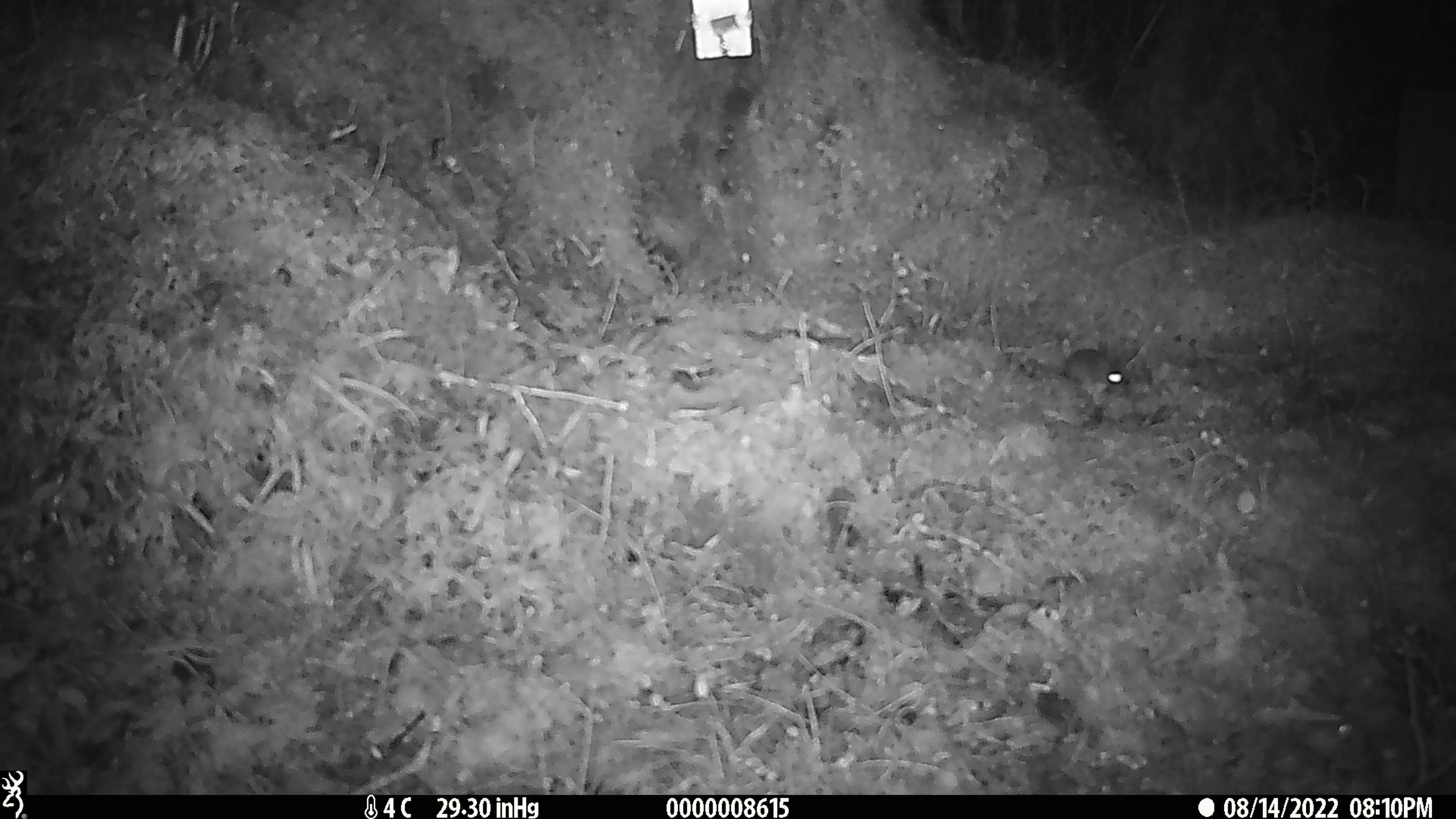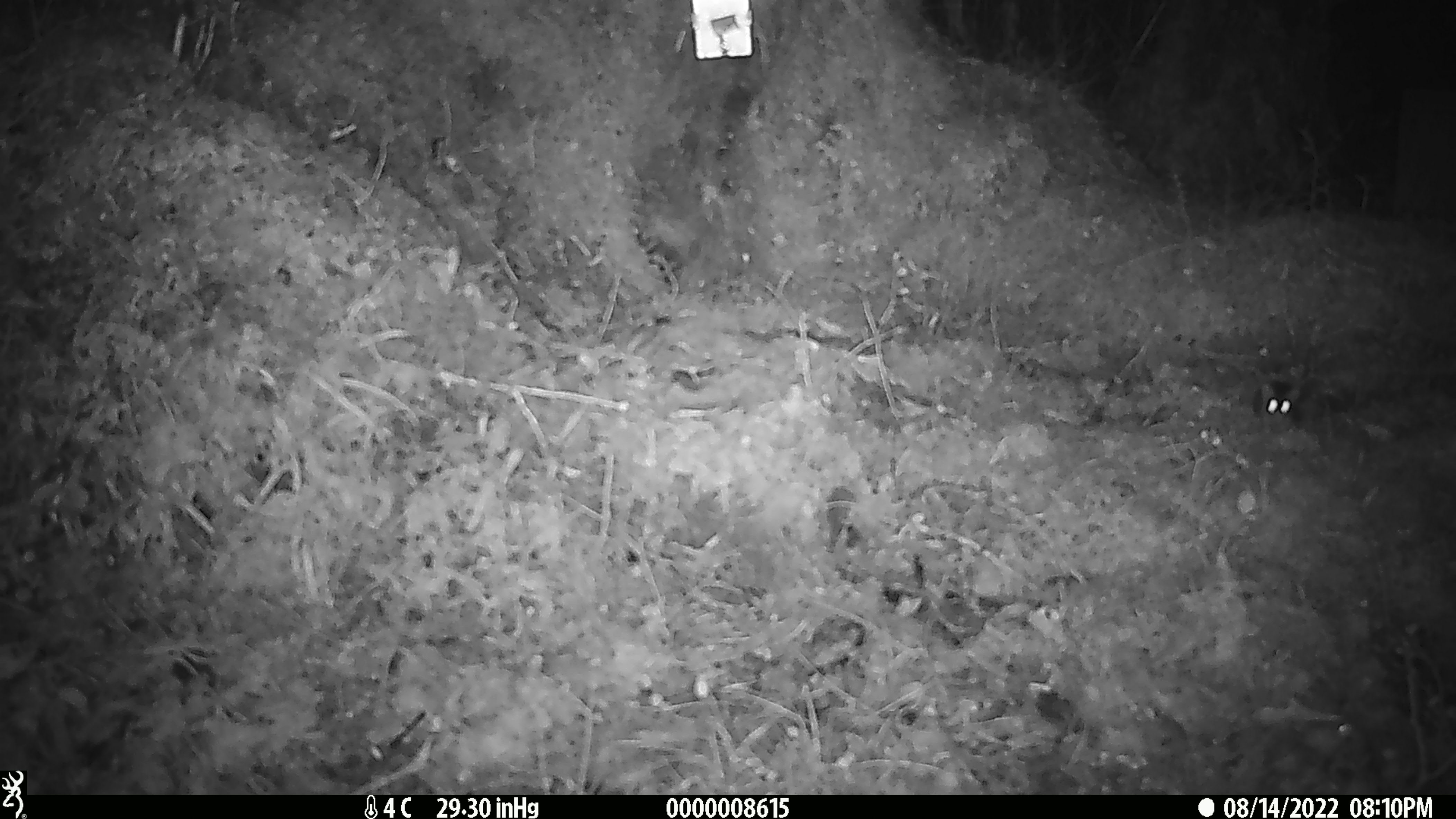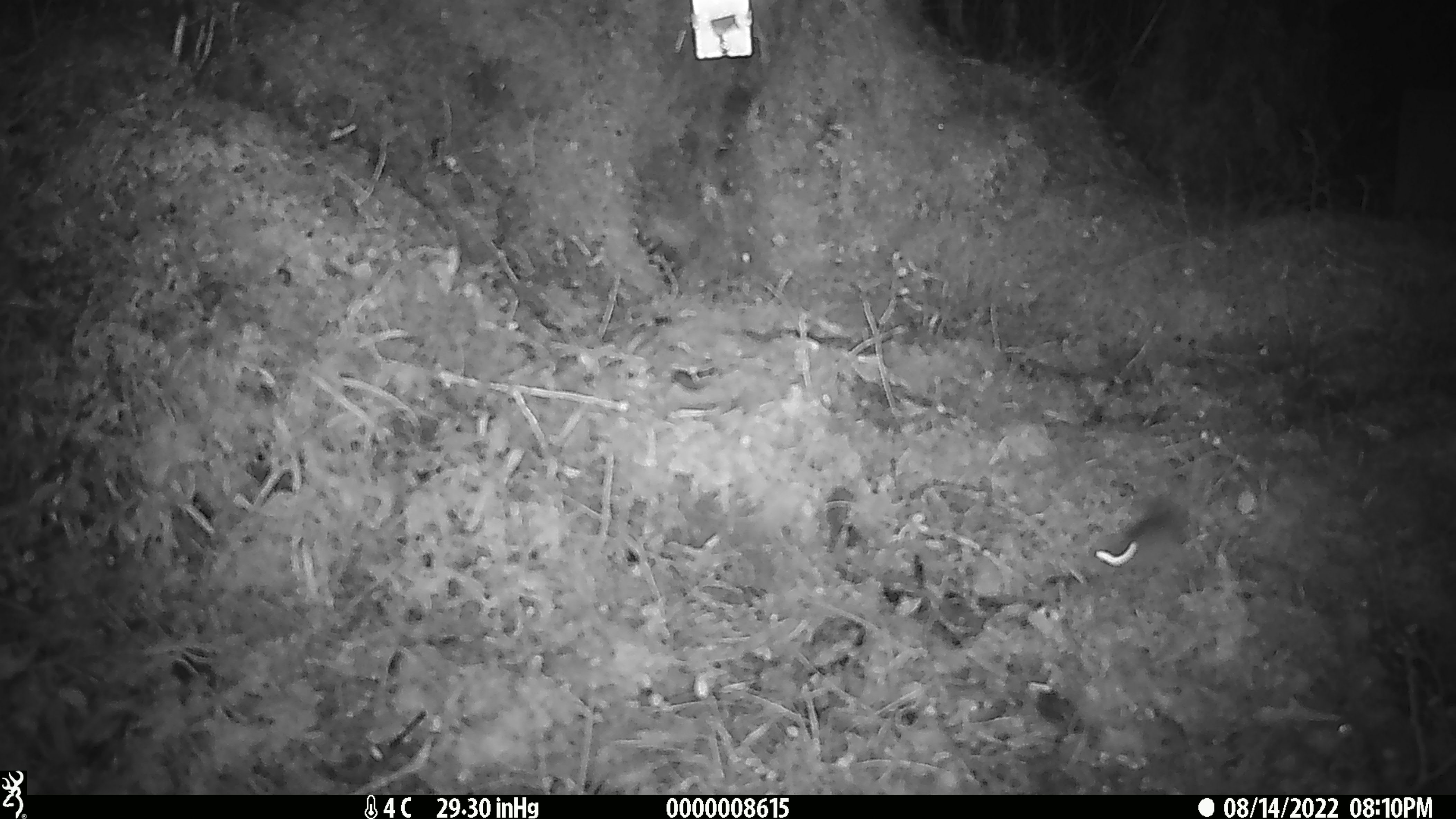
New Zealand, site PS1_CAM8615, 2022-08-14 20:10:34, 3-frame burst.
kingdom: Animalia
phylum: Chordata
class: Mammalia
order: Rodentia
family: Muridae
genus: Mus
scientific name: Mus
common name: mouse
Mouse (Mus).